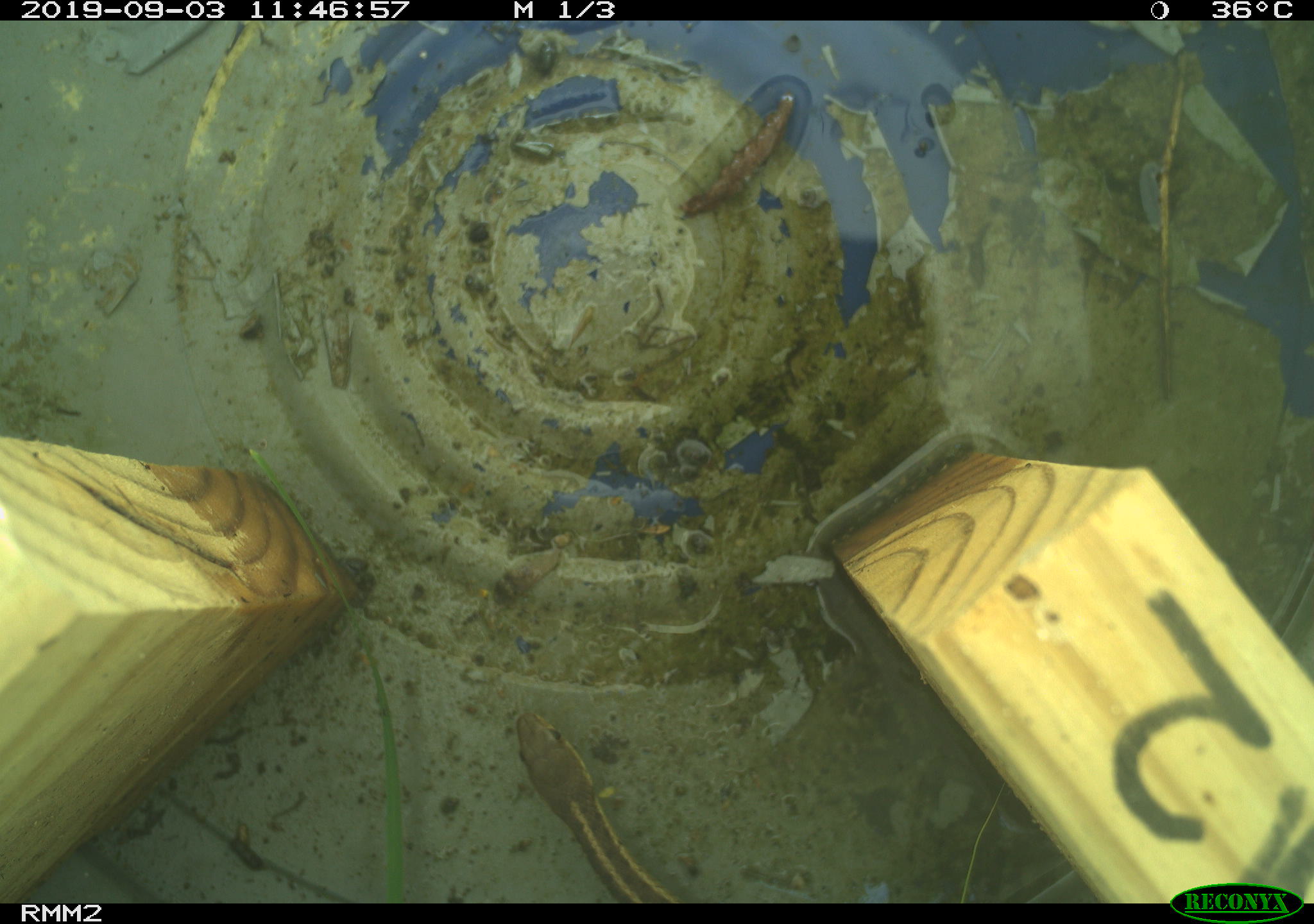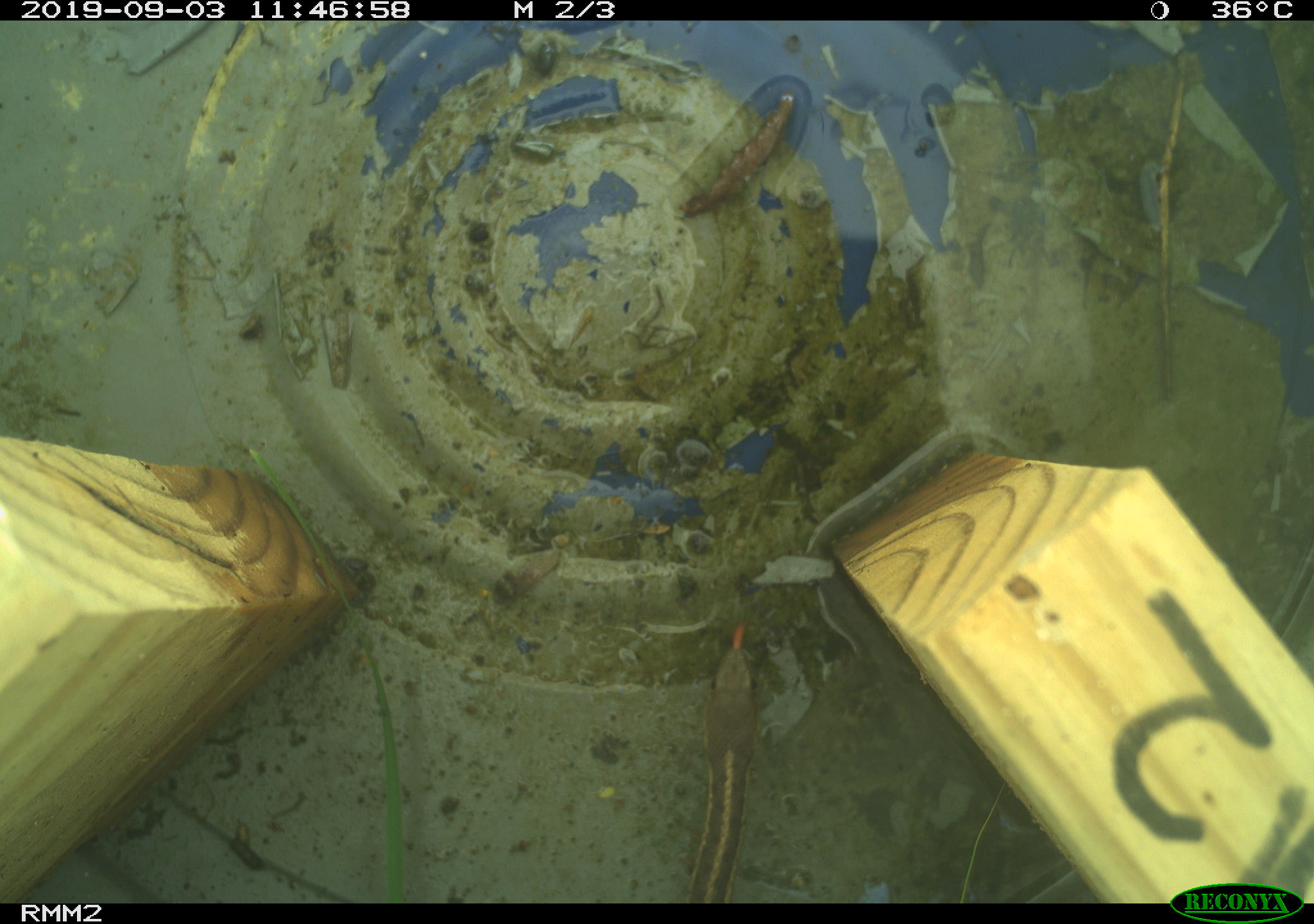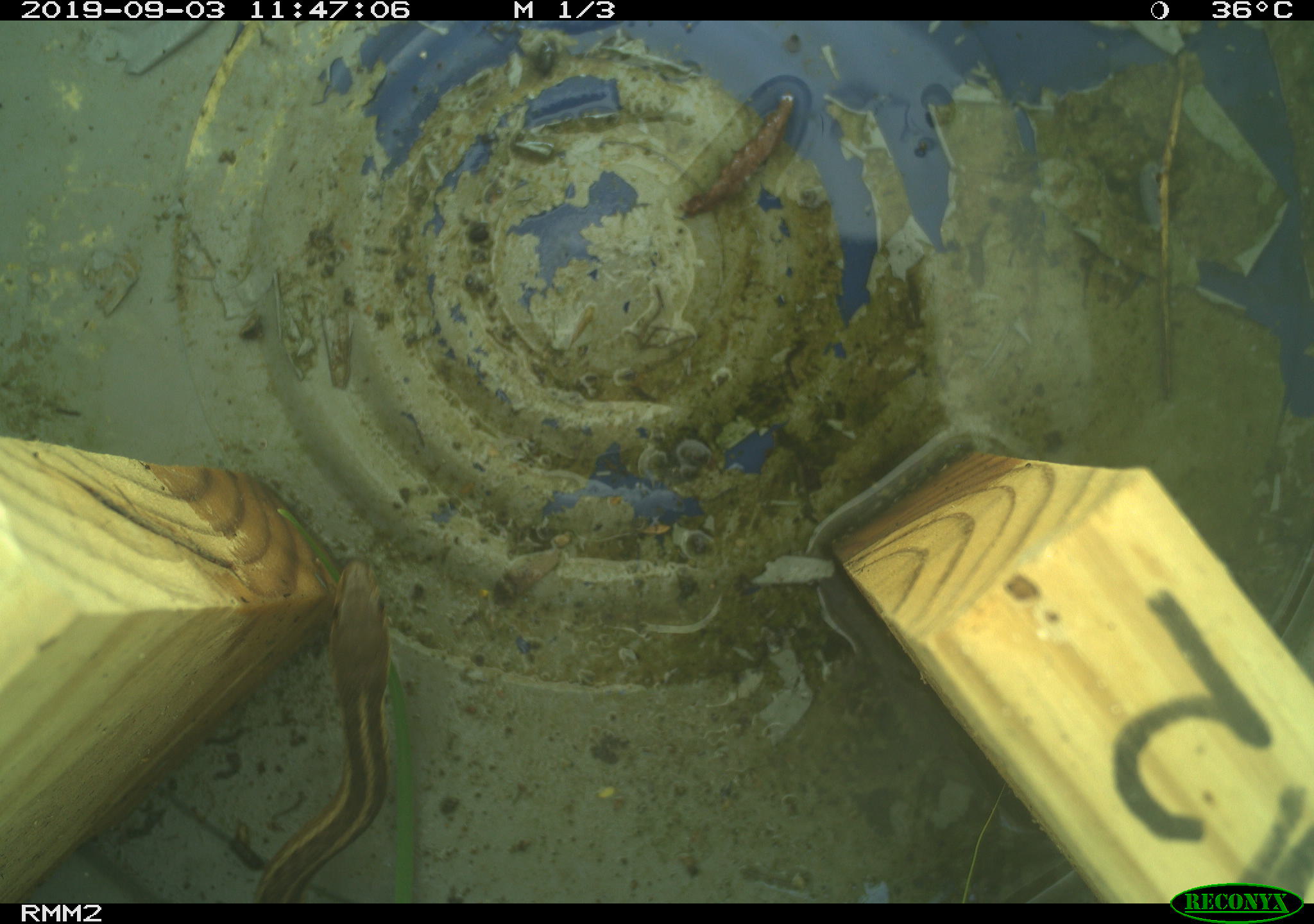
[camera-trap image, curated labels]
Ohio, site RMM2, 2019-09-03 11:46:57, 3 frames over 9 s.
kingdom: Animalia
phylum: Chordata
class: Reptilia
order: Squamata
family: Colubridae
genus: Thamnophis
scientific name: Thamnophis sirtalis sirtalis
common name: eastern gartersnake